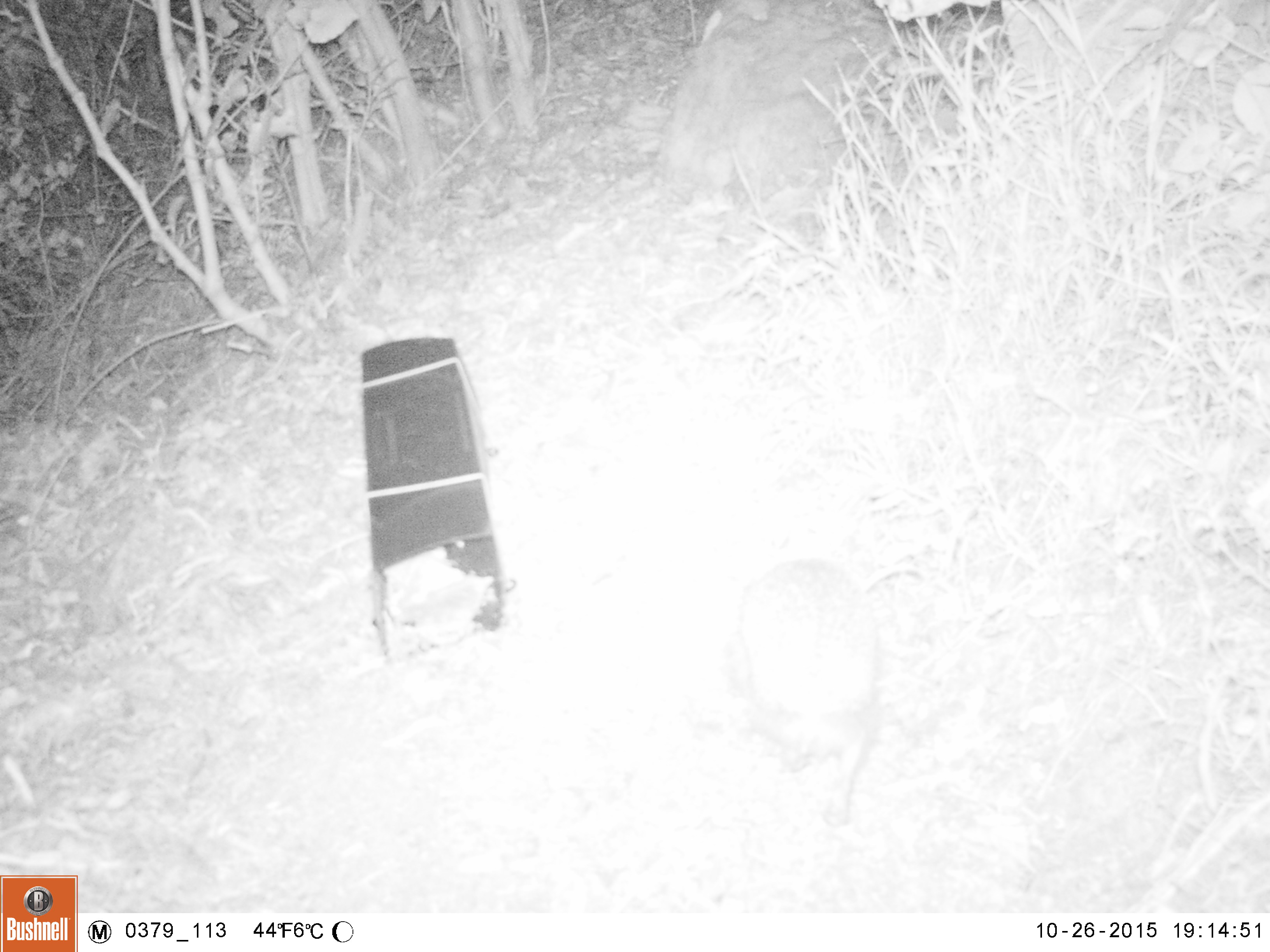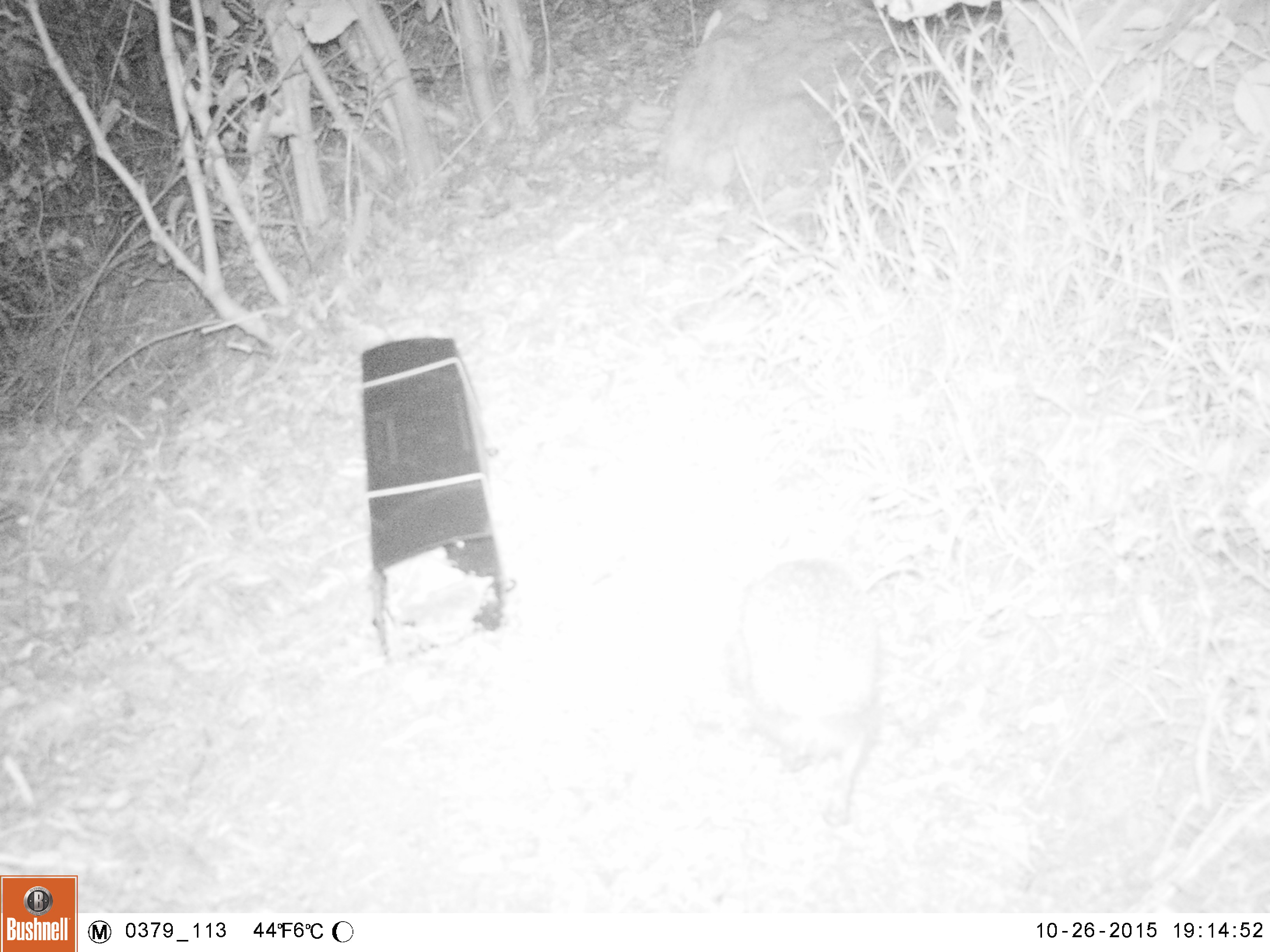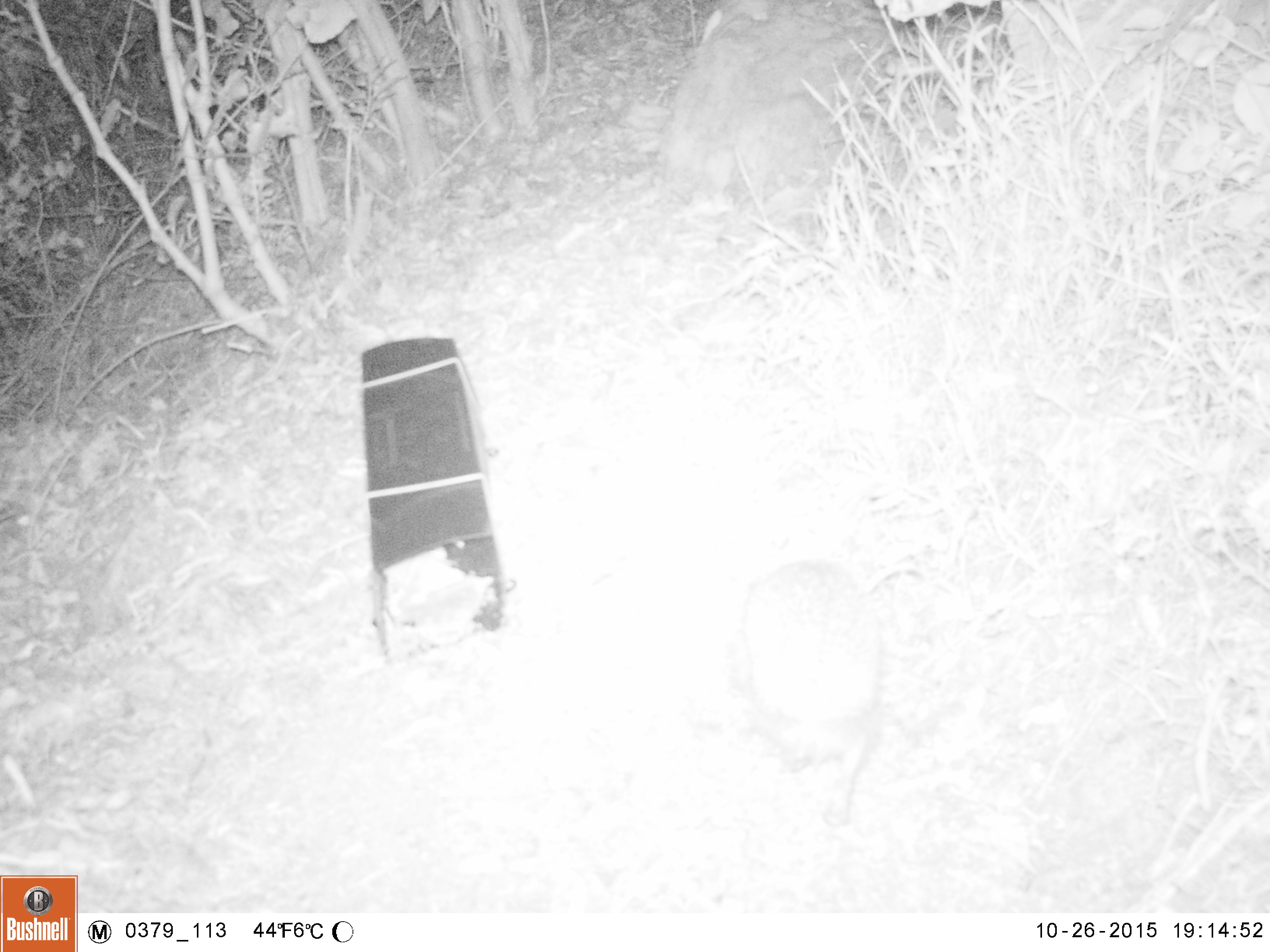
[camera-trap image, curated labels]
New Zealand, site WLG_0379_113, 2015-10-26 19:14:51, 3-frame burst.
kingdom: Animalia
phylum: Chordata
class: Mammalia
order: Eulipotyphla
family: Erinaceidae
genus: Erinaceus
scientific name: Erinaceus europaeus europaeus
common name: european hedgehog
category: hedgehog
Hedgehog (european hedgehog) (Erinaceus europaeus europaeus).